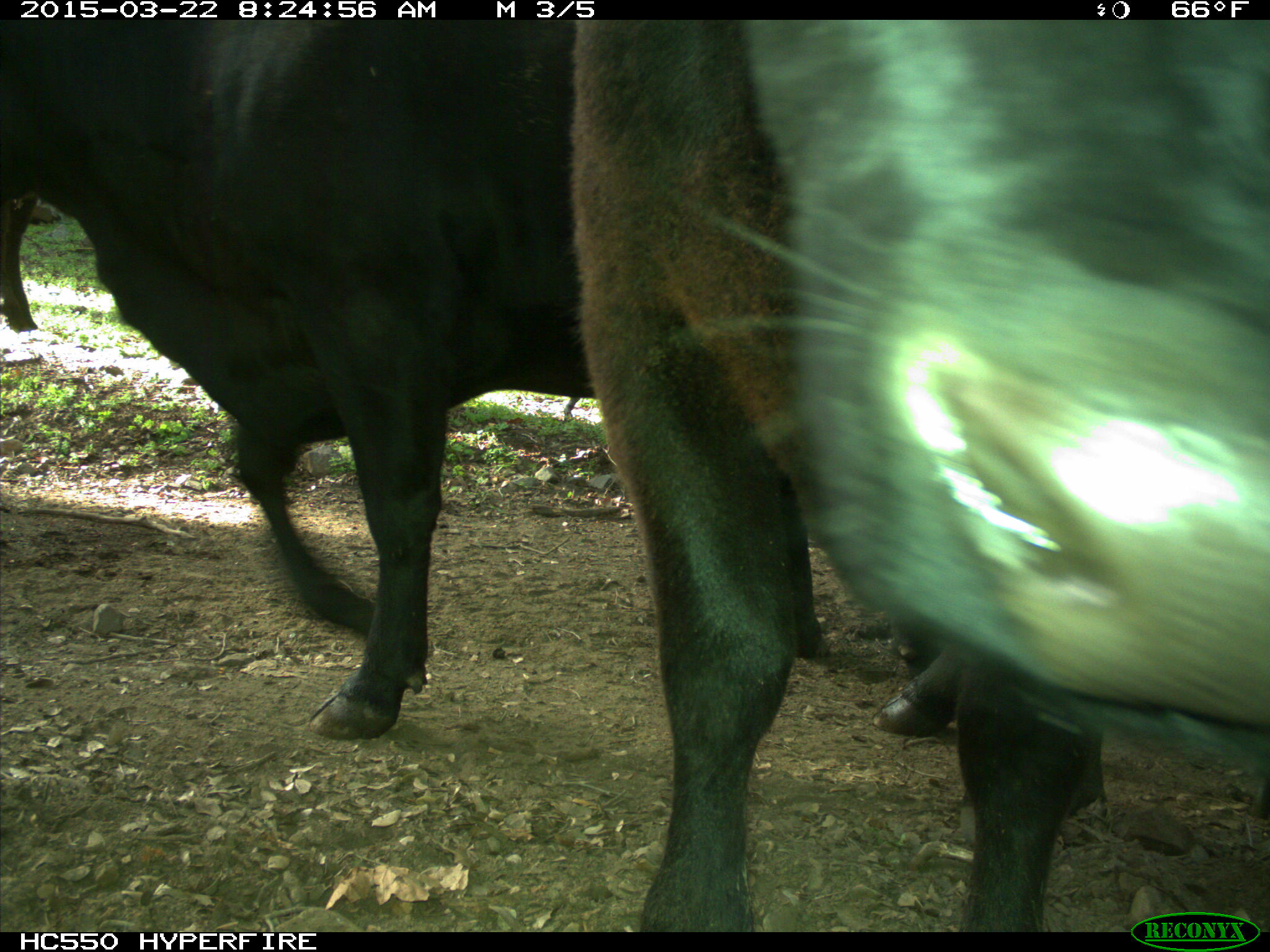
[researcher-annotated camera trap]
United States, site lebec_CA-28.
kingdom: Animalia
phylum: Chordata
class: Mammalia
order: Artiodactyla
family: Bovidae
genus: Bos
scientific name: Bos taurus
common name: domestic cow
Bos taurus (domestic cow).